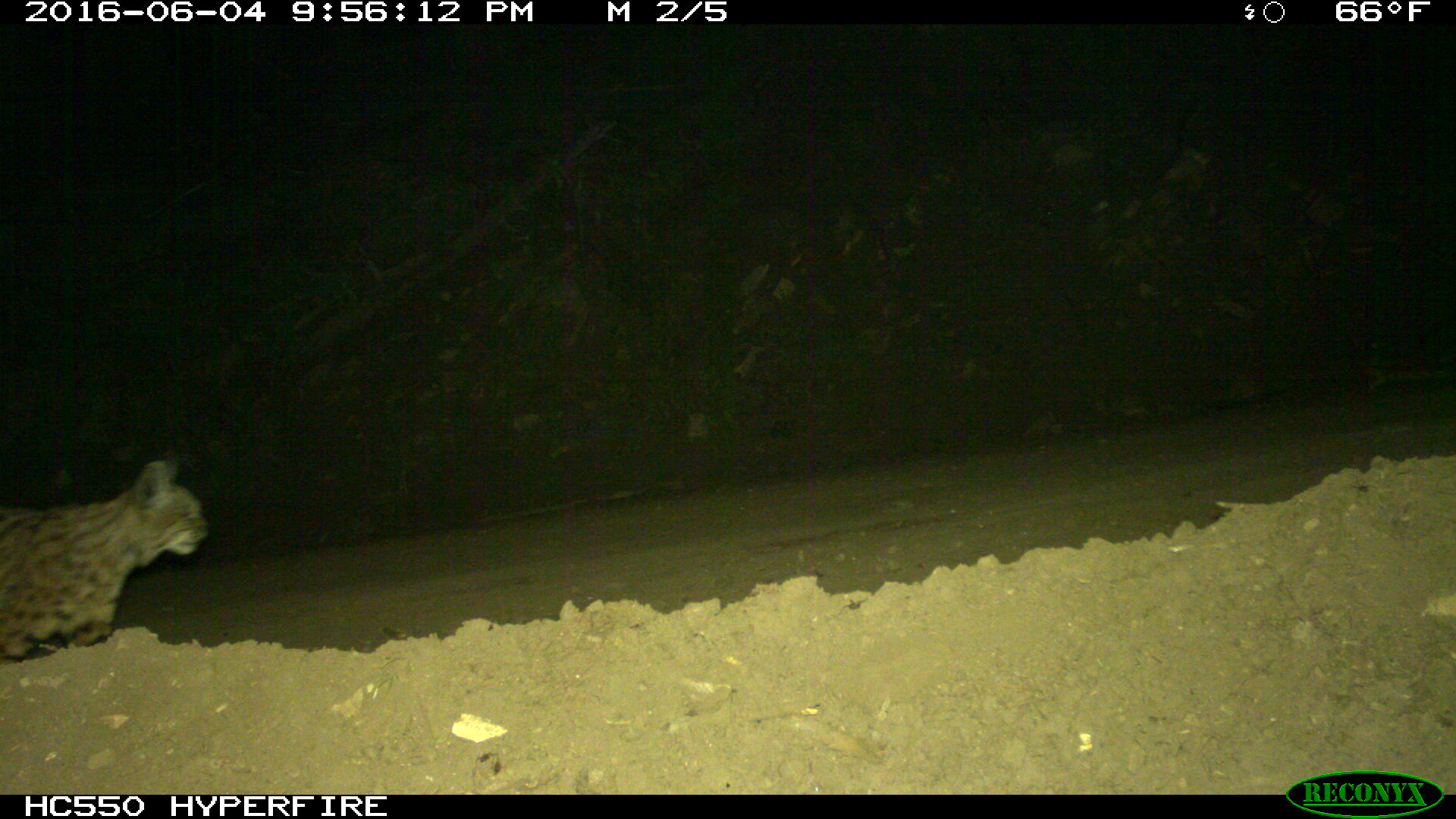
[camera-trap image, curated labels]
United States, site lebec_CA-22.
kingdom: Animalia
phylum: Chordata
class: Mammalia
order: Carnivora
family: Felidae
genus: Lynx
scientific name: Lynx rufus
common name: bobcat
Lynx rufus (bobcat).